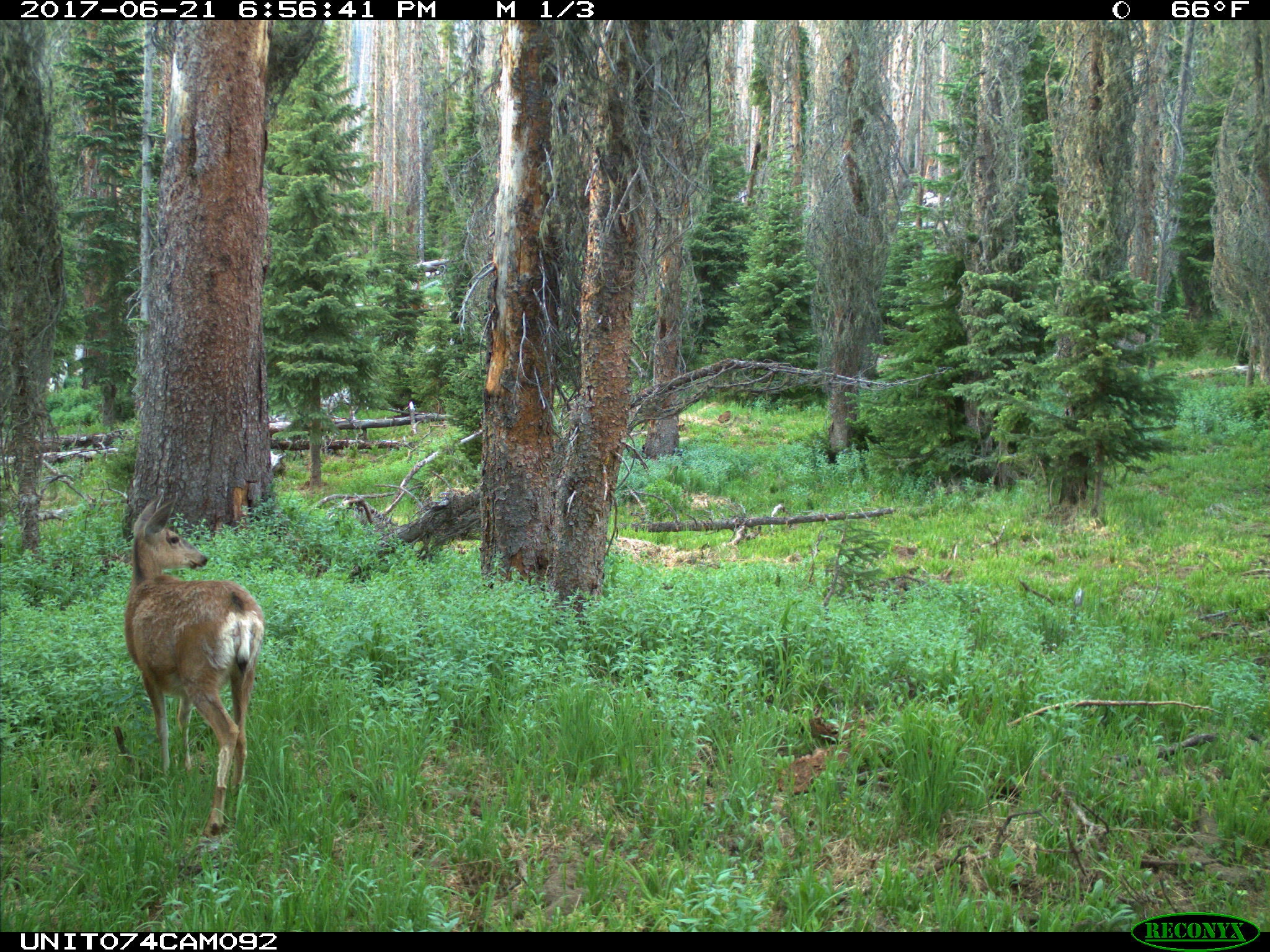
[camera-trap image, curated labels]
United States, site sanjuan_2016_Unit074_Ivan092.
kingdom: Animalia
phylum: Chordata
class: Mammalia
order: Artiodactyla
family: Cervidae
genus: Odocoileus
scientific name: Odocoileus hemionus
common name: mule deer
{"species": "Odocoileus hemionus (mule deer)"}